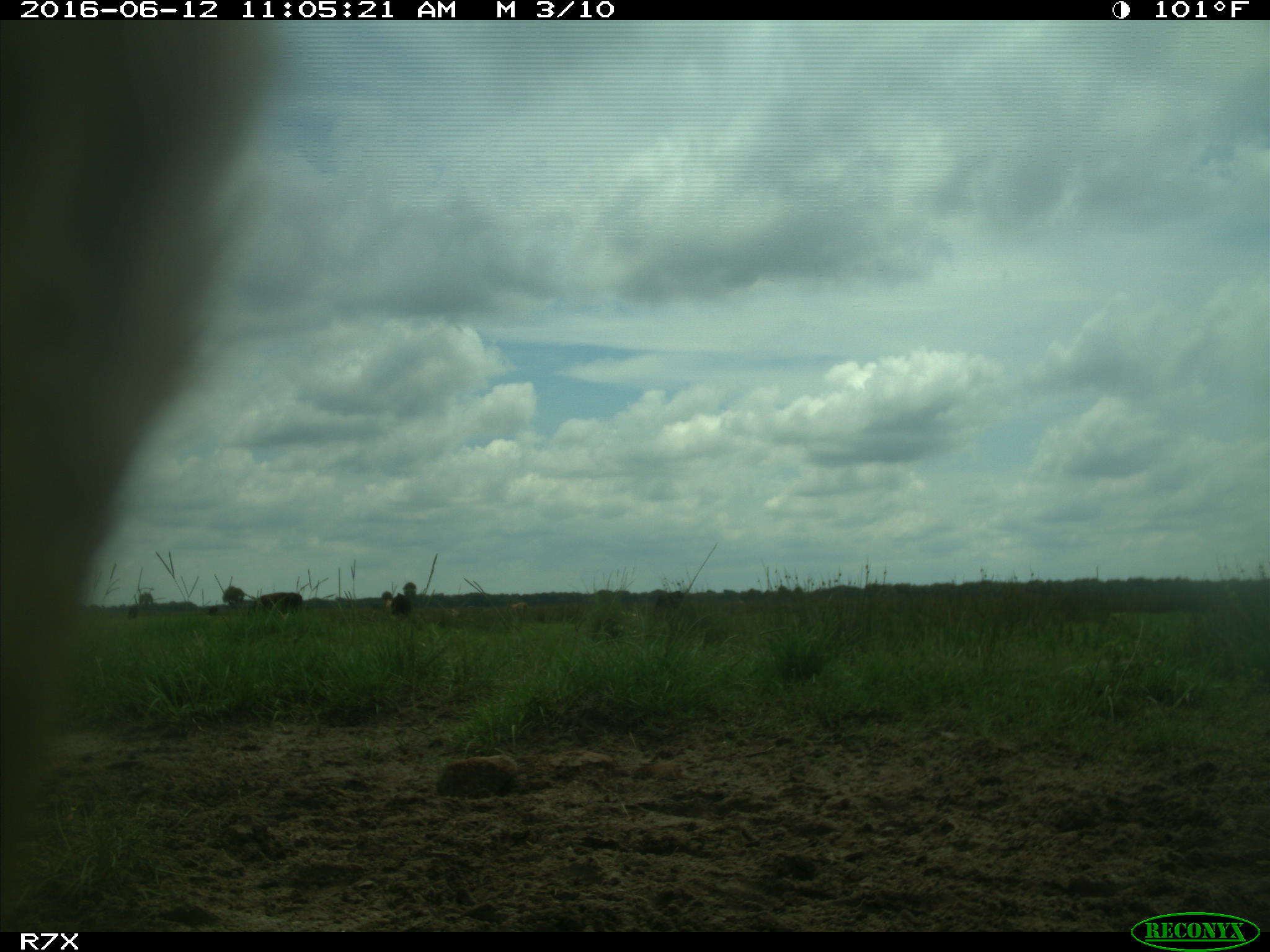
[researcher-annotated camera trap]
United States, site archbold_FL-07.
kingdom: Animalia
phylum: Chordata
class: Mammalia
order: Artiodactyla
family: Bovidae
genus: Bos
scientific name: Bos taurus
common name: domestic cow